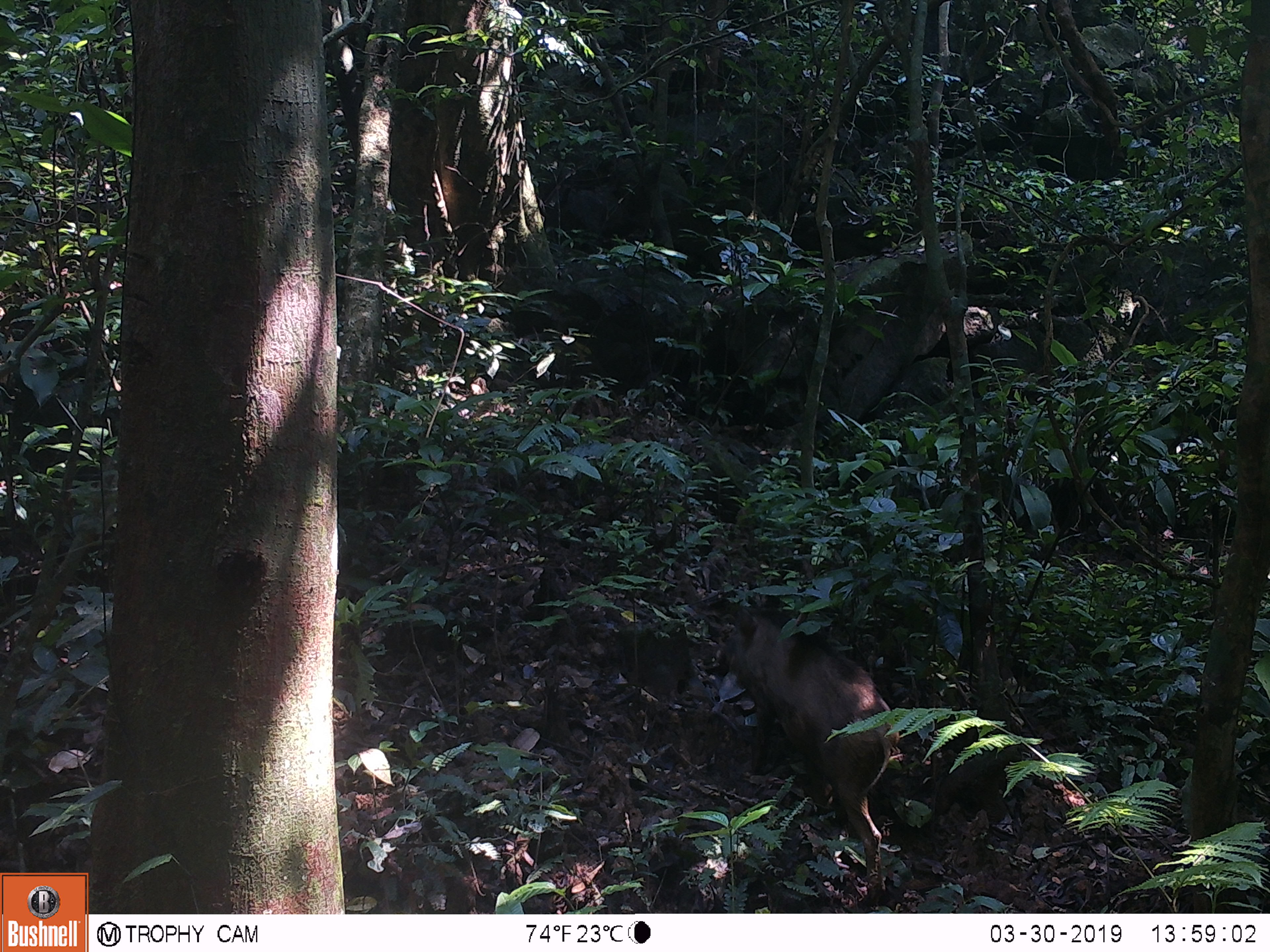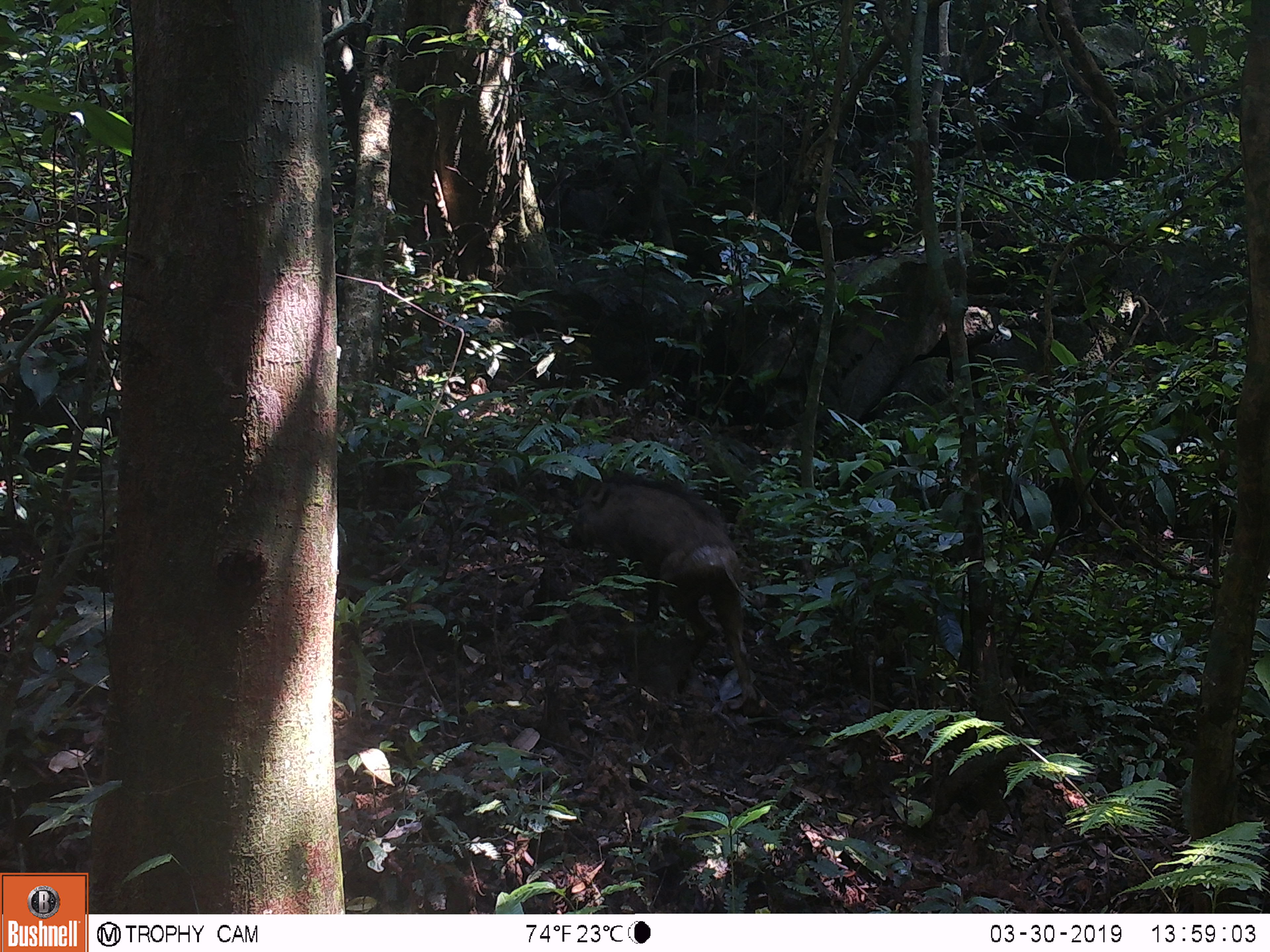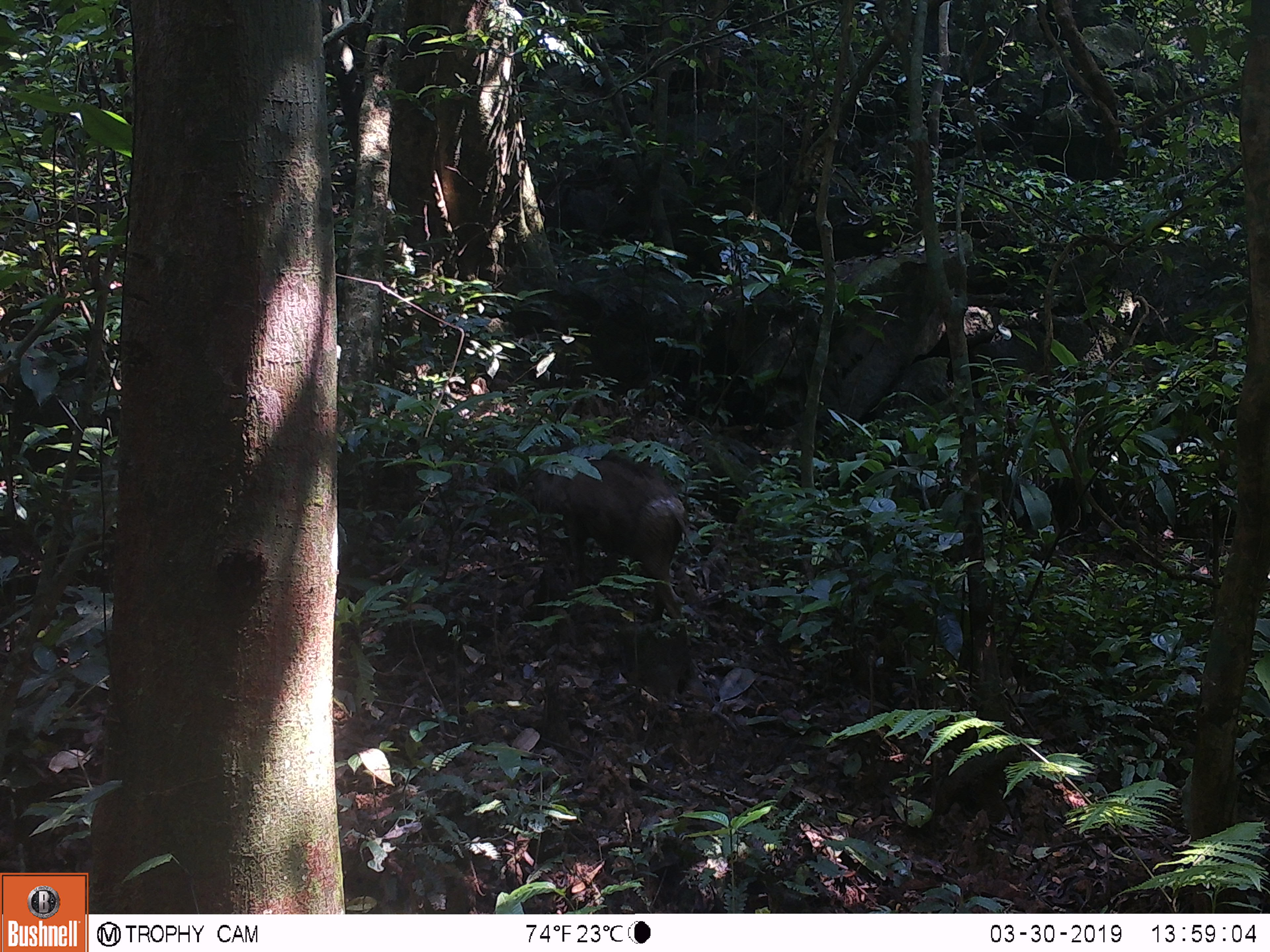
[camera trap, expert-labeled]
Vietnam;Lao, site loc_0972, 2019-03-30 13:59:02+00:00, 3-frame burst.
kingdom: Animalia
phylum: Chordata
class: Mammalia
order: Artiodactyla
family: Suidae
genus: Sus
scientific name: Sus scrofa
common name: eurasian wild pig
Eurasian wild pig (Sus scrofa). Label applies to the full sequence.